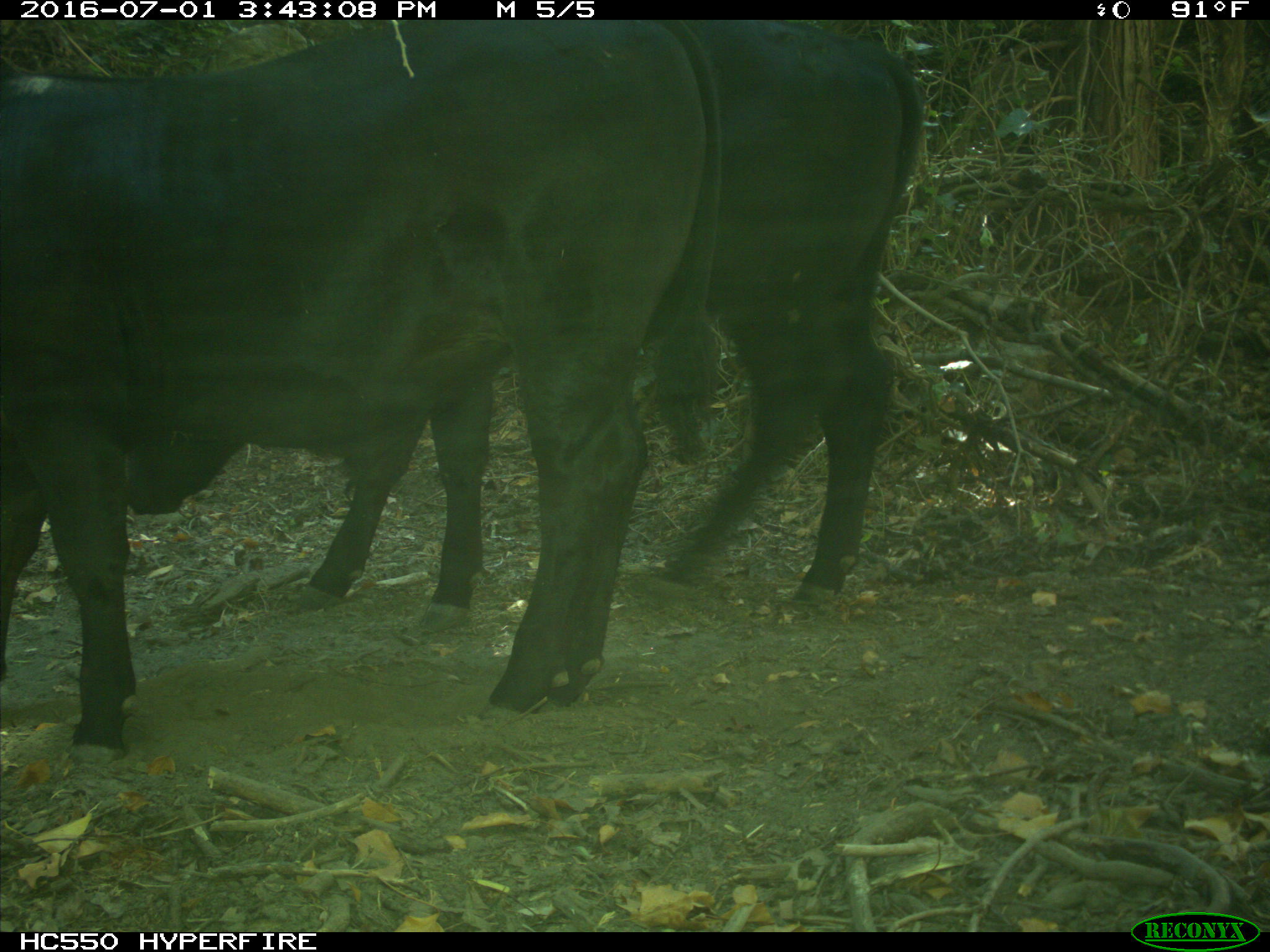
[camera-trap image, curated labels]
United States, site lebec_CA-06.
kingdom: Animalia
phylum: Chordata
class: Mammalia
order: Artiodactyla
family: Bovidae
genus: Bos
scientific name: Bos taurus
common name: domestic cow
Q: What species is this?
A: Bos taurus (domestic cow).